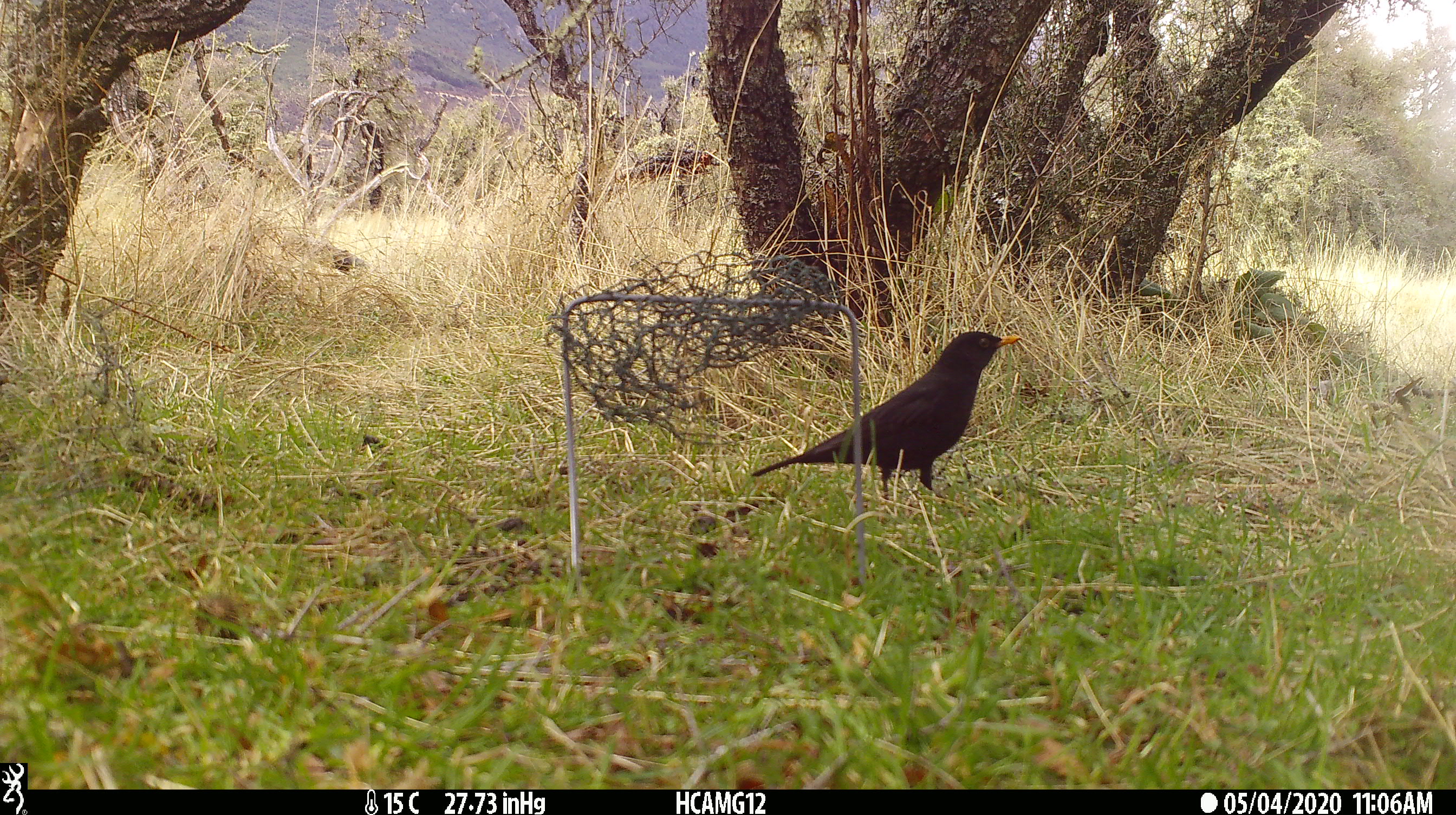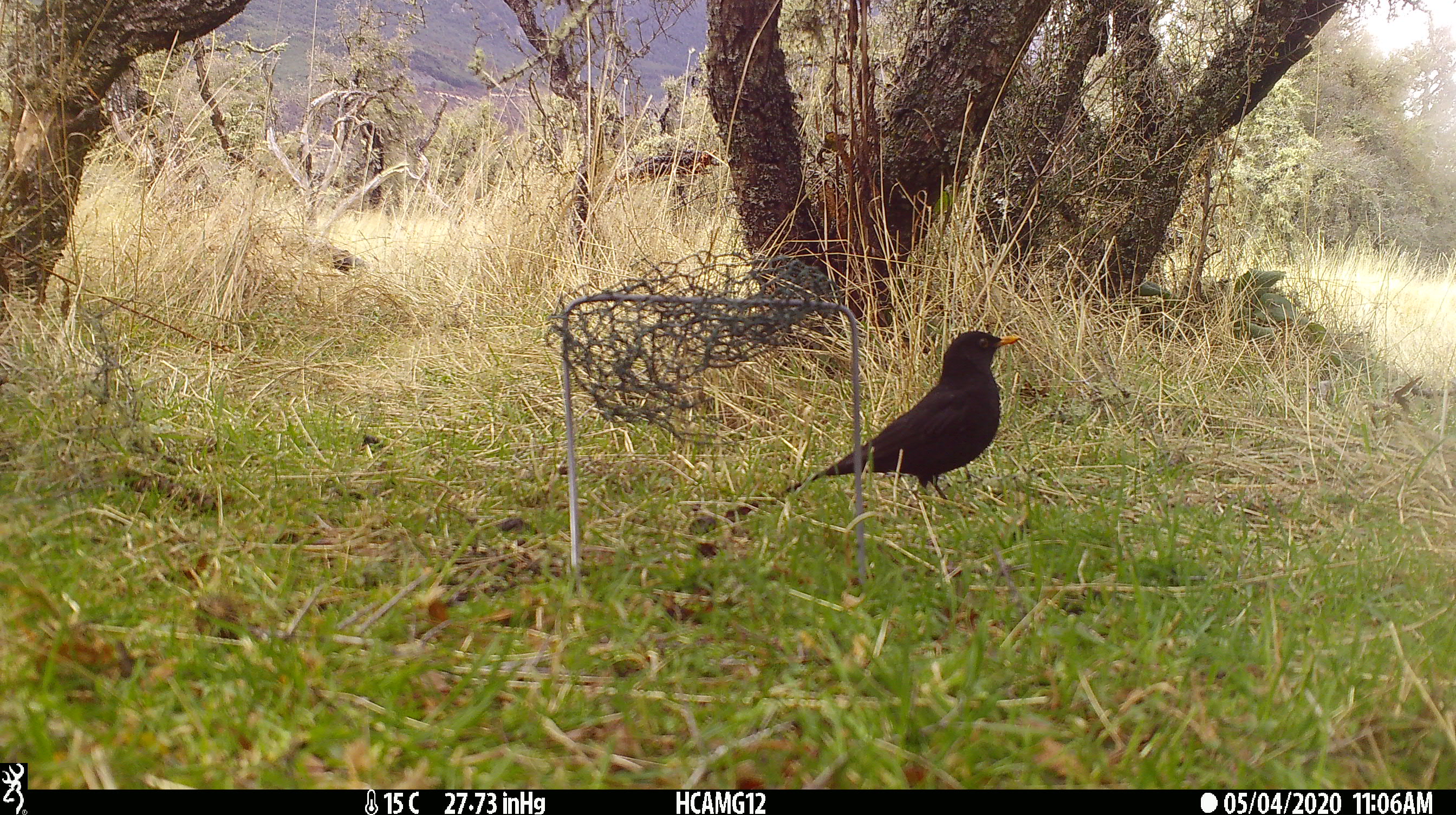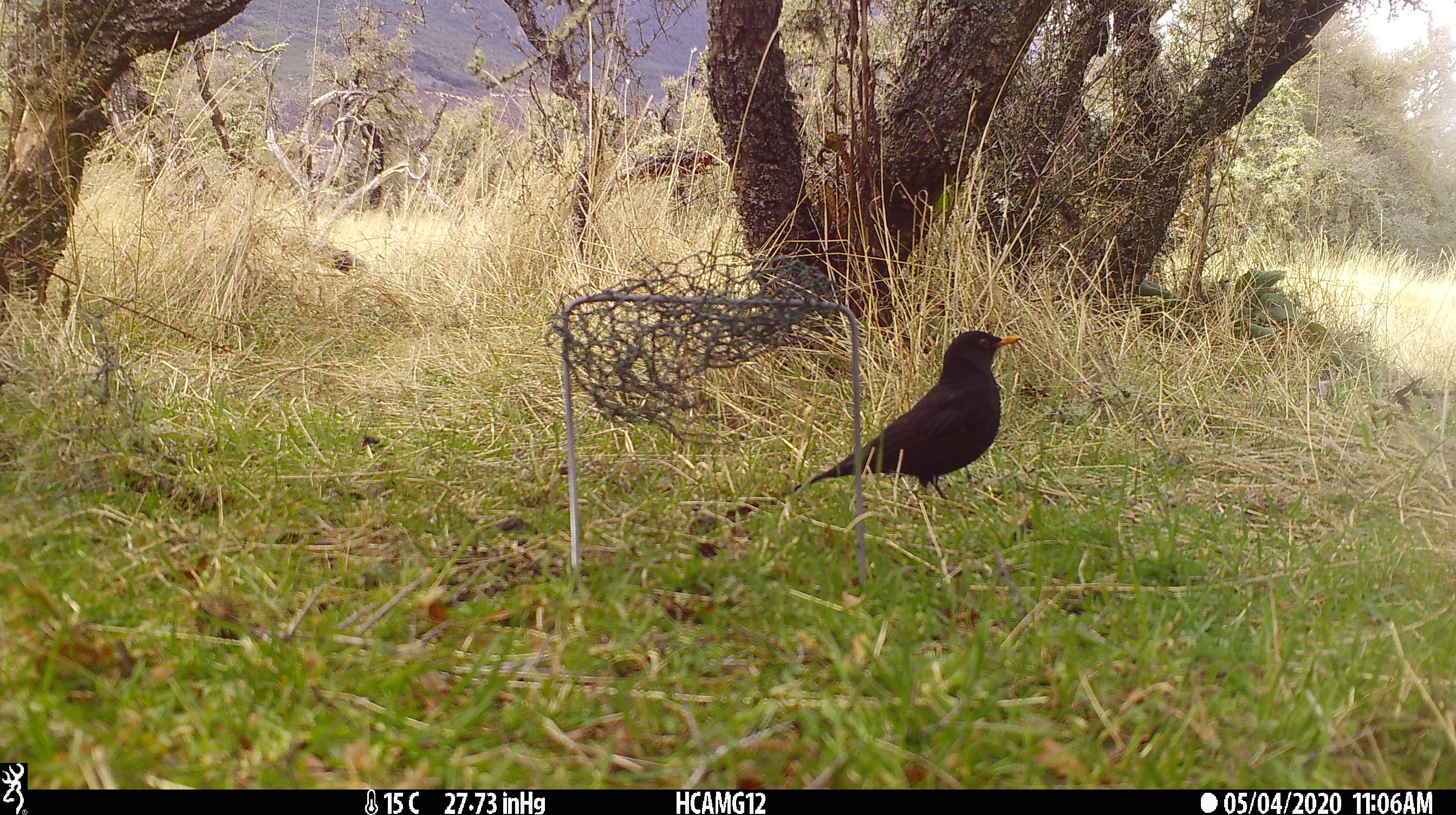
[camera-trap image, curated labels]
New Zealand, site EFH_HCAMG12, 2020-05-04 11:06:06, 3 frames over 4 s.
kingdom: Animalia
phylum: Chordata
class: Aves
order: Passeriformes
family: Turdidae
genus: Turdus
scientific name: Turdus merula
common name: eurasian blackbird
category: blackbird